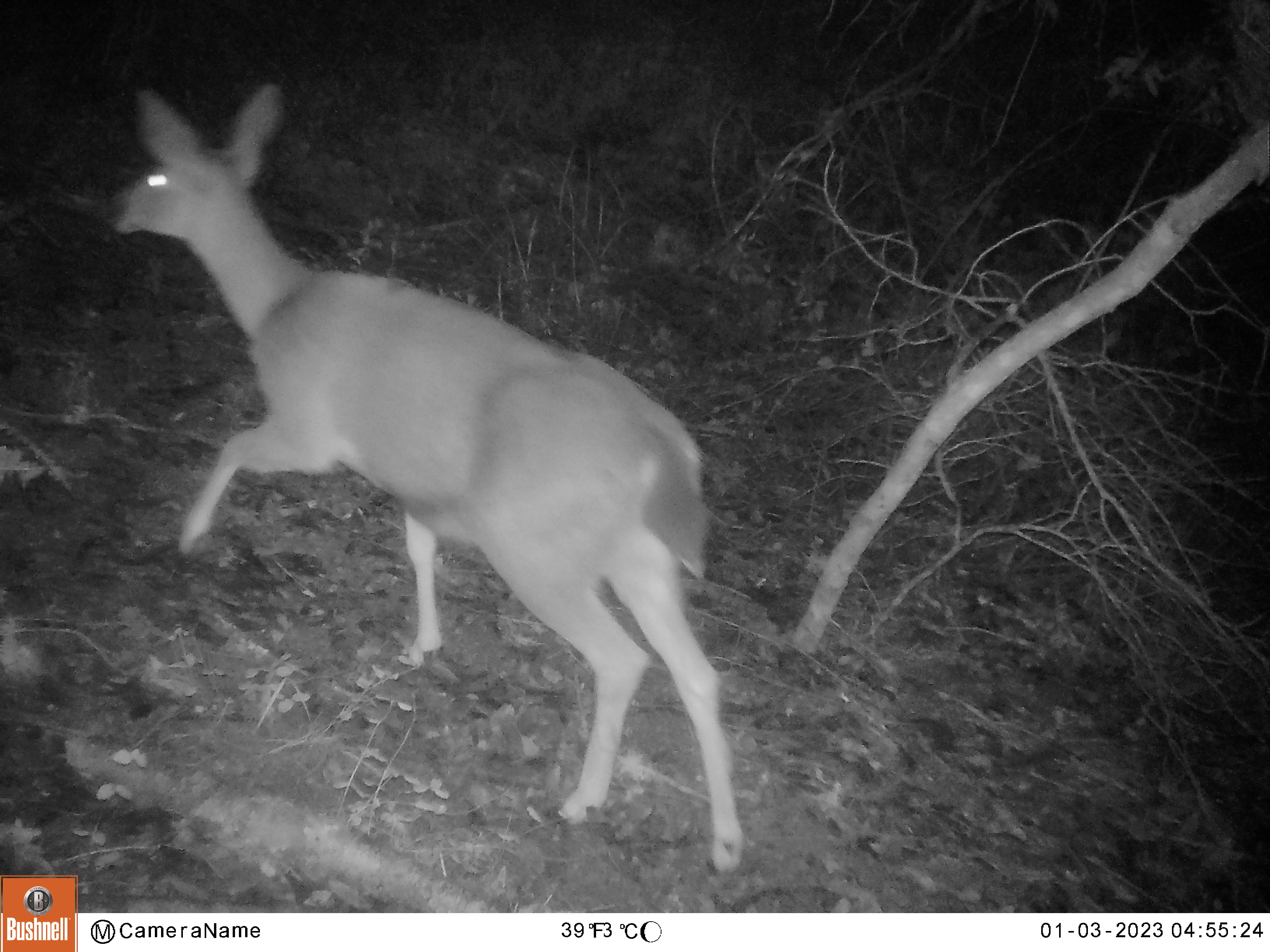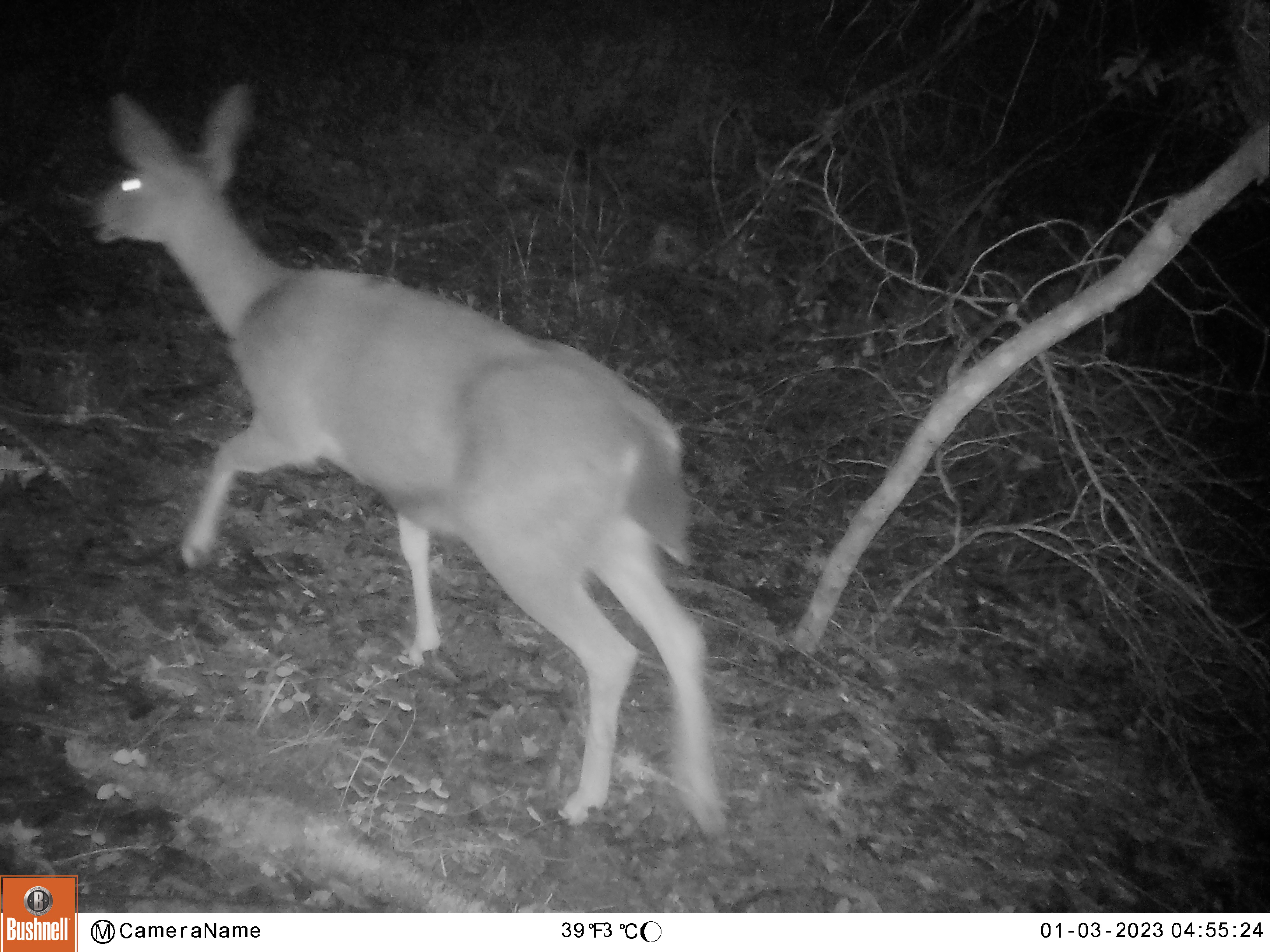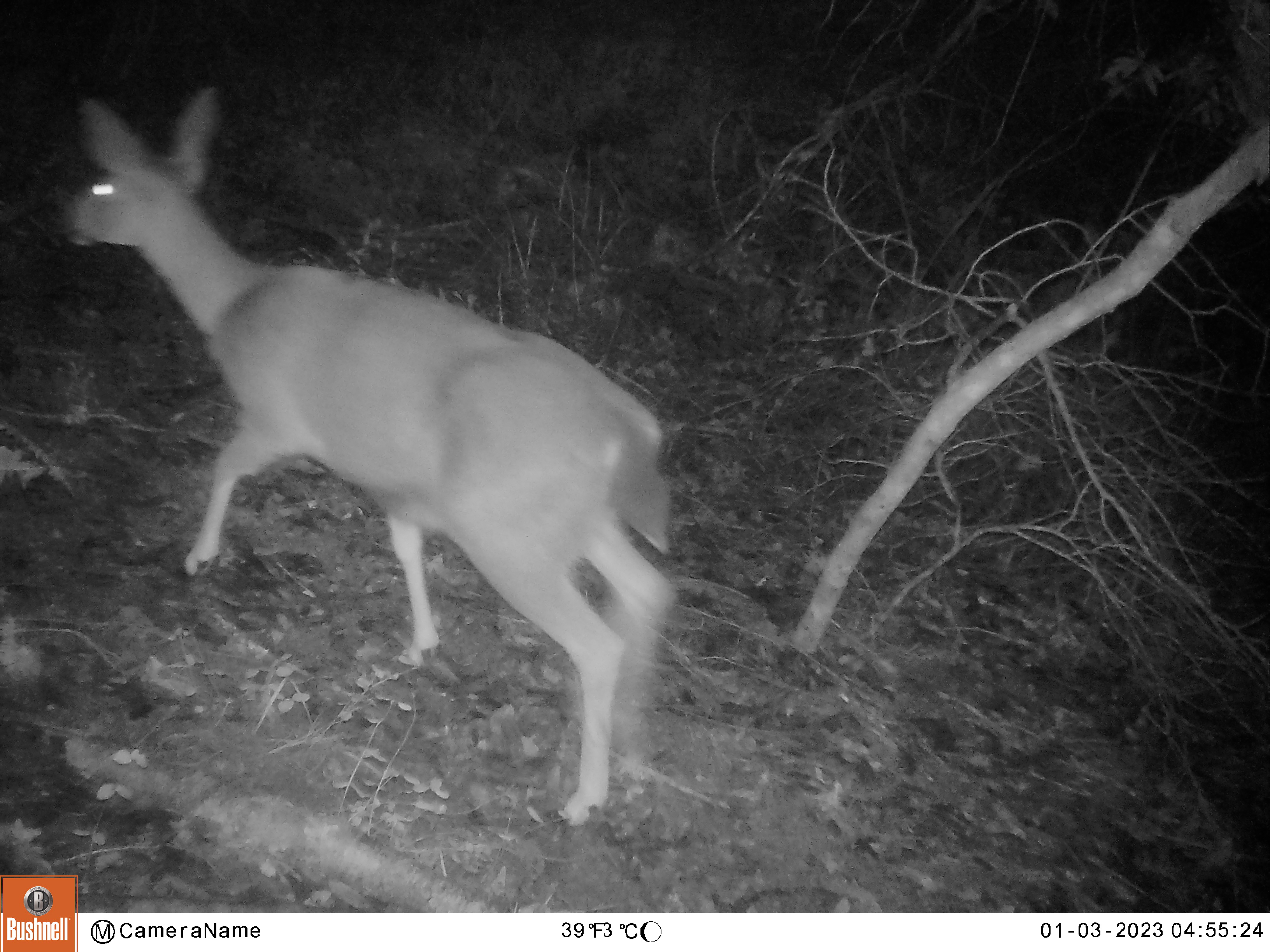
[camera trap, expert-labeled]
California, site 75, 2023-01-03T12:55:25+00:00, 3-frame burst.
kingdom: Animalia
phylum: Chordata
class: Mammalia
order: Artiodactyla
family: Cervidae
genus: Odocoileus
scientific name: Odocoileus hemionus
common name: mule deer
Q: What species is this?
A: Mule deer (Odocoileus hemionus).